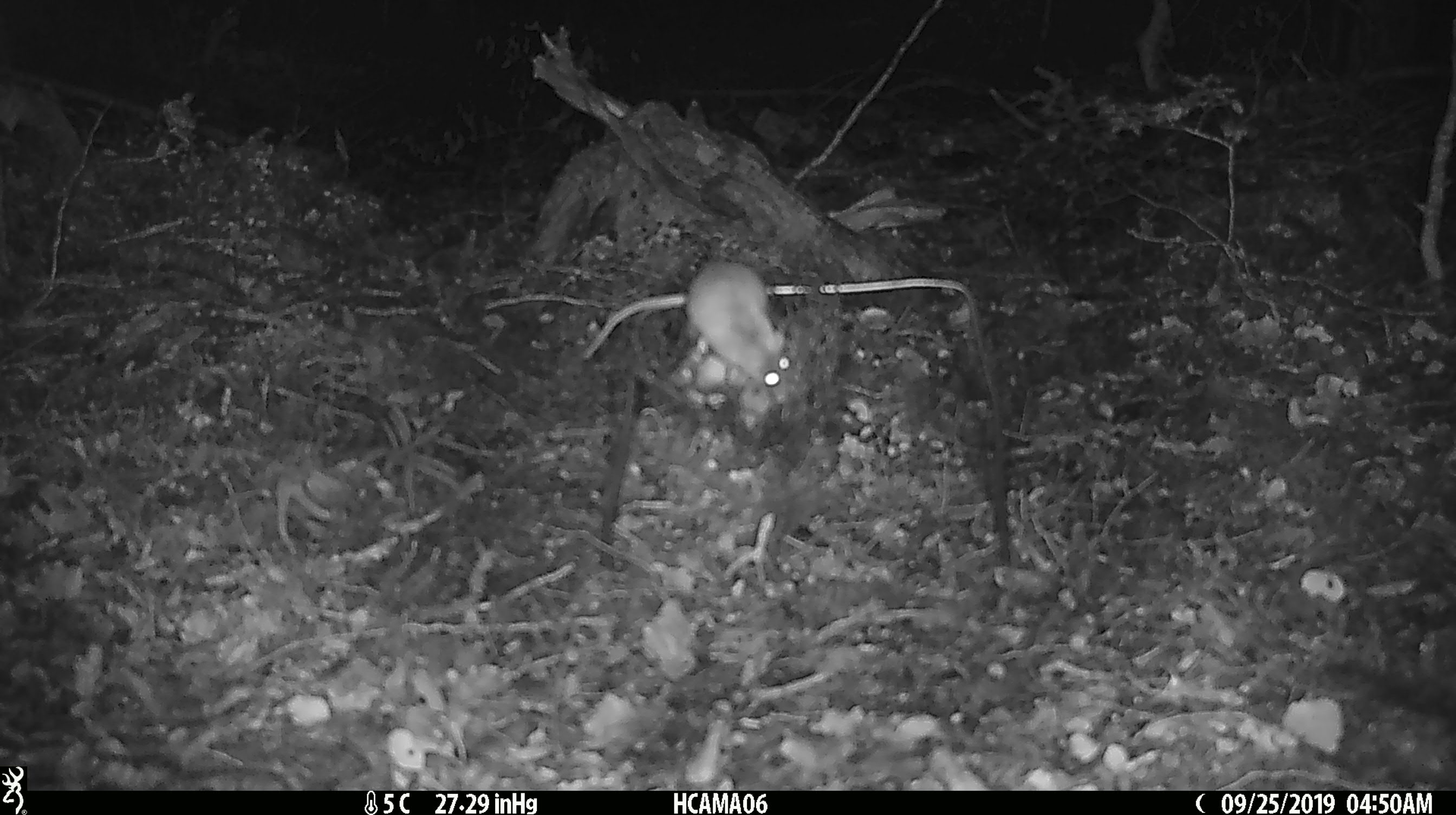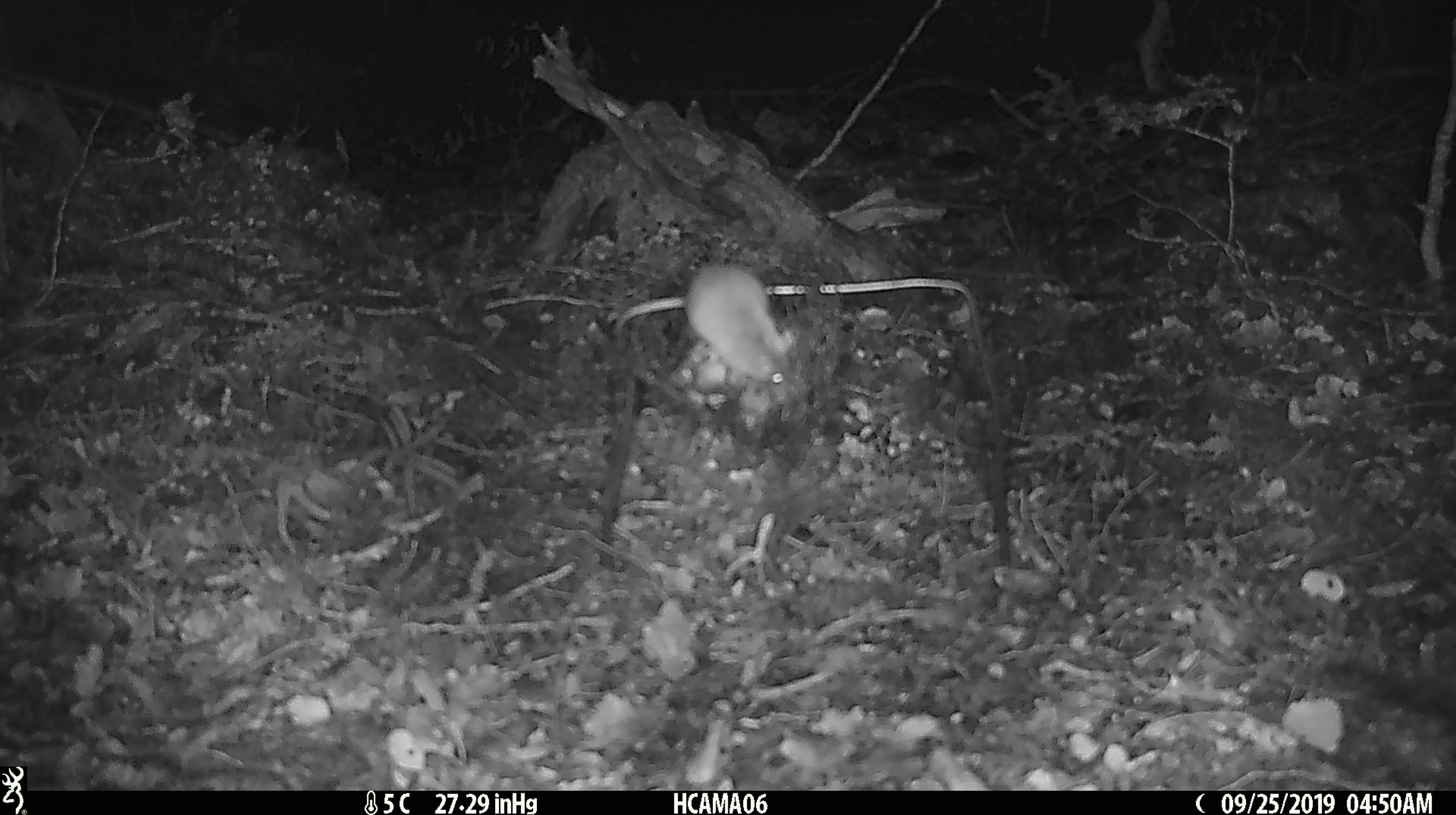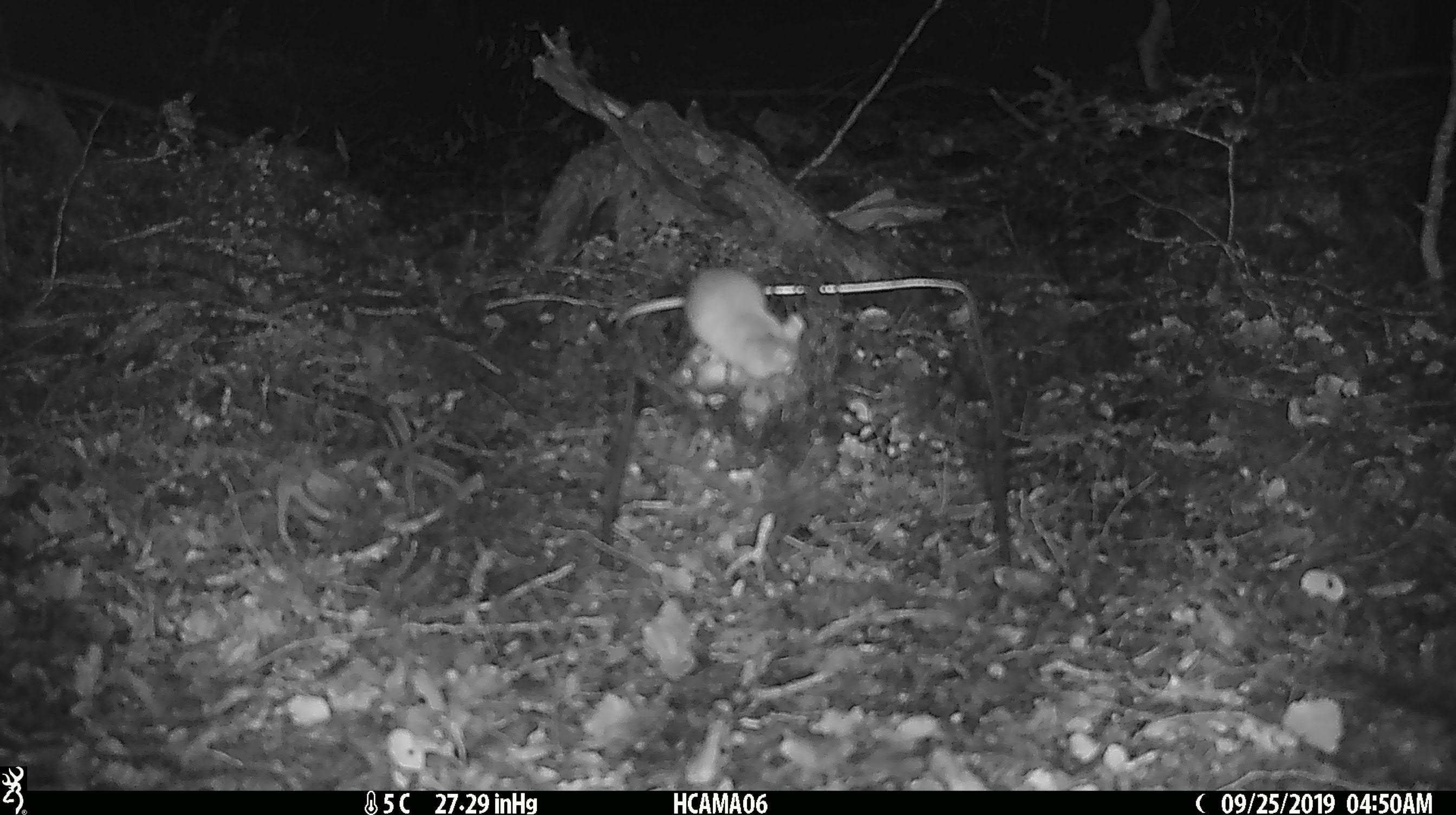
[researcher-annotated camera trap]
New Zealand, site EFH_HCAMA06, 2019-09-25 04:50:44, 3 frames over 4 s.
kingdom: Animalia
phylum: Chordata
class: Mammalia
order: Rodentia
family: Muridae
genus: Mus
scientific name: Mus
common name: mouse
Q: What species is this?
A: Mouse (Mus).